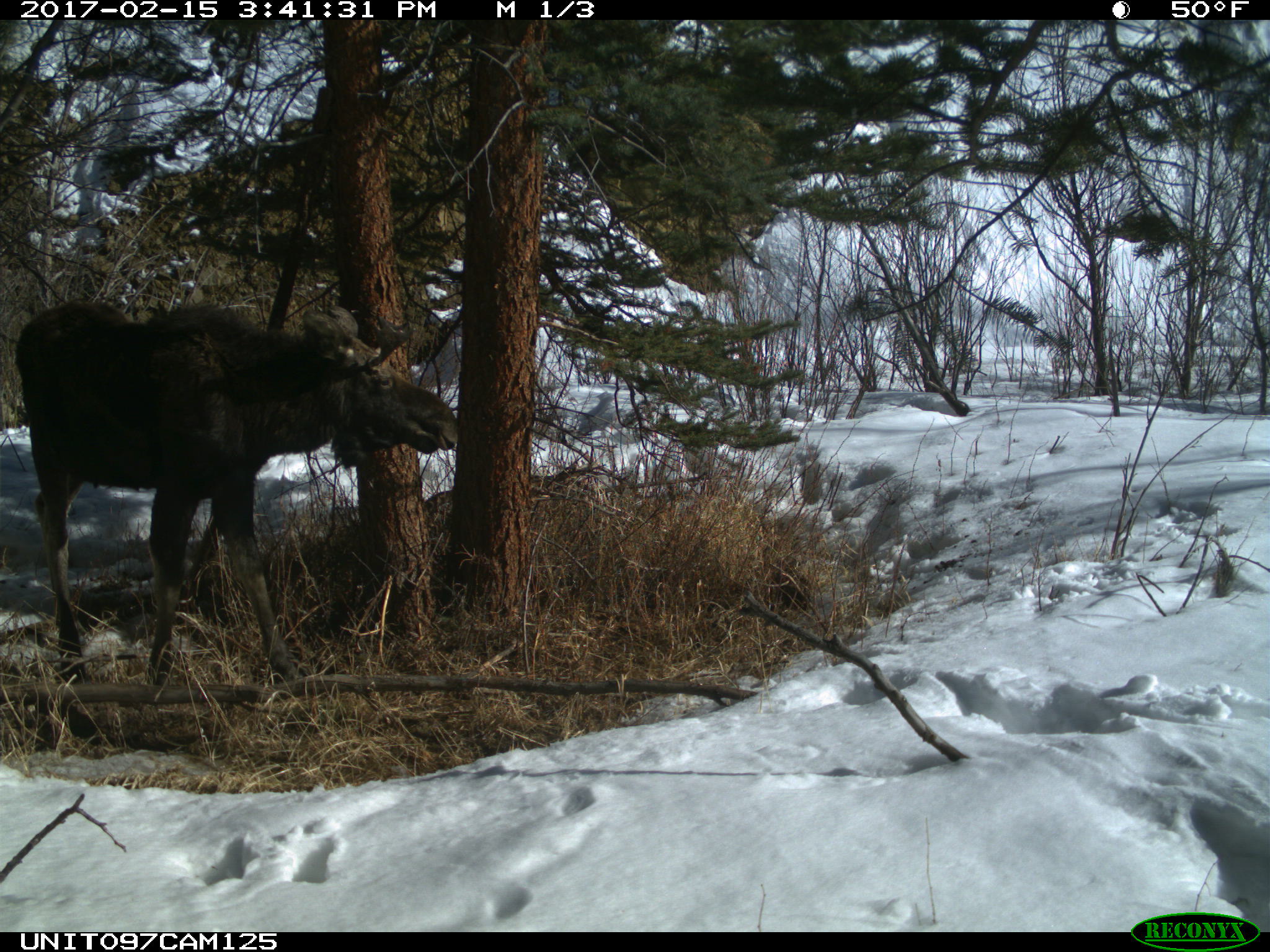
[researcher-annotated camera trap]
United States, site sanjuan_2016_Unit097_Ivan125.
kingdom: Animalia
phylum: Chordata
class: Mammalia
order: Artiodactyla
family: Cervidae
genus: Alces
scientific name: Alces alces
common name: moose